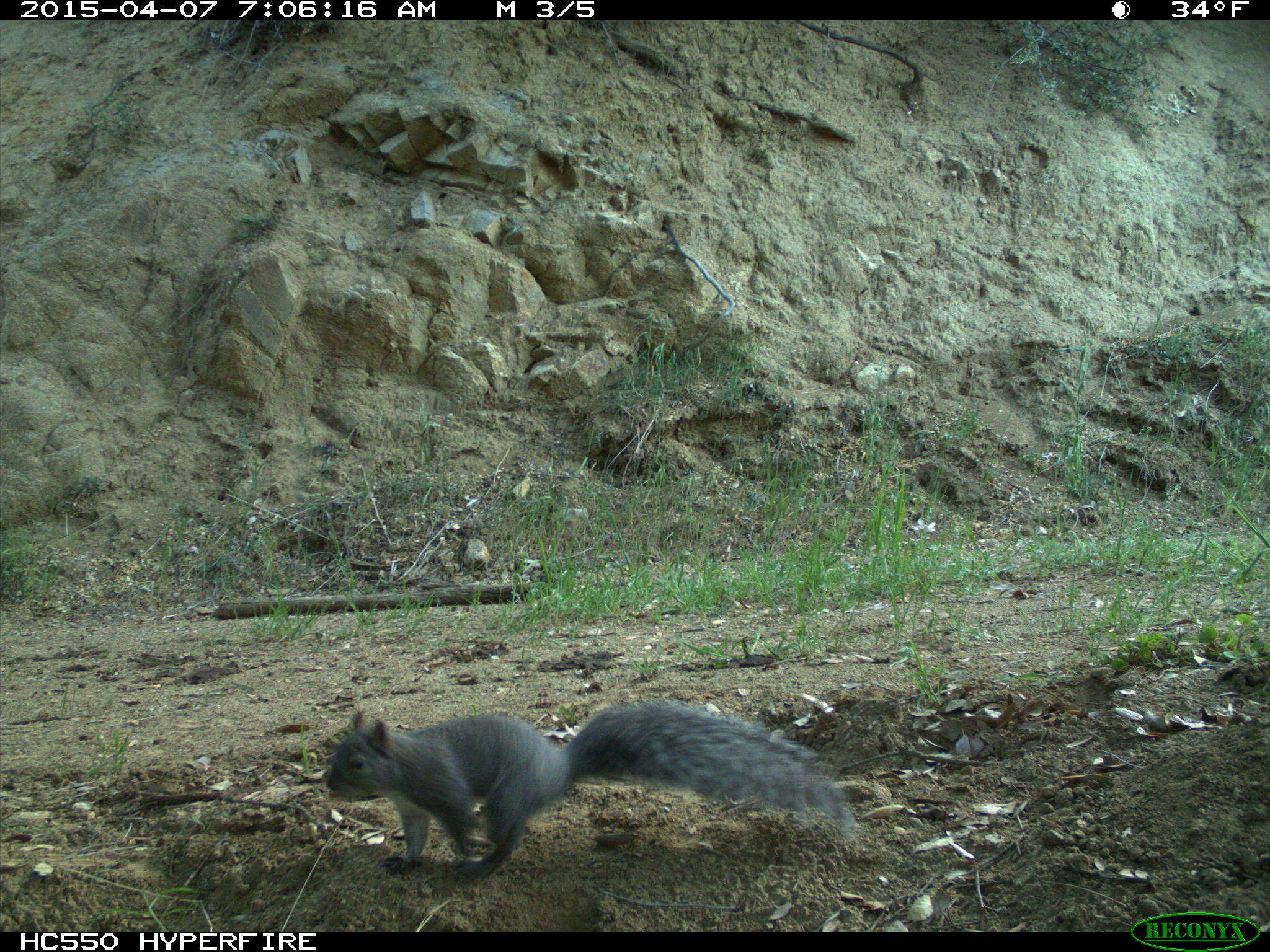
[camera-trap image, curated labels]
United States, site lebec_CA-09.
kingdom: Animalia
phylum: Chordata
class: Mammalia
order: Rodentia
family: Sciuridae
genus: Sciurus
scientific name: Sciurus carolinensis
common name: eastern gray squirrel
Sciurus carolinensis (eastern gray squirrel).